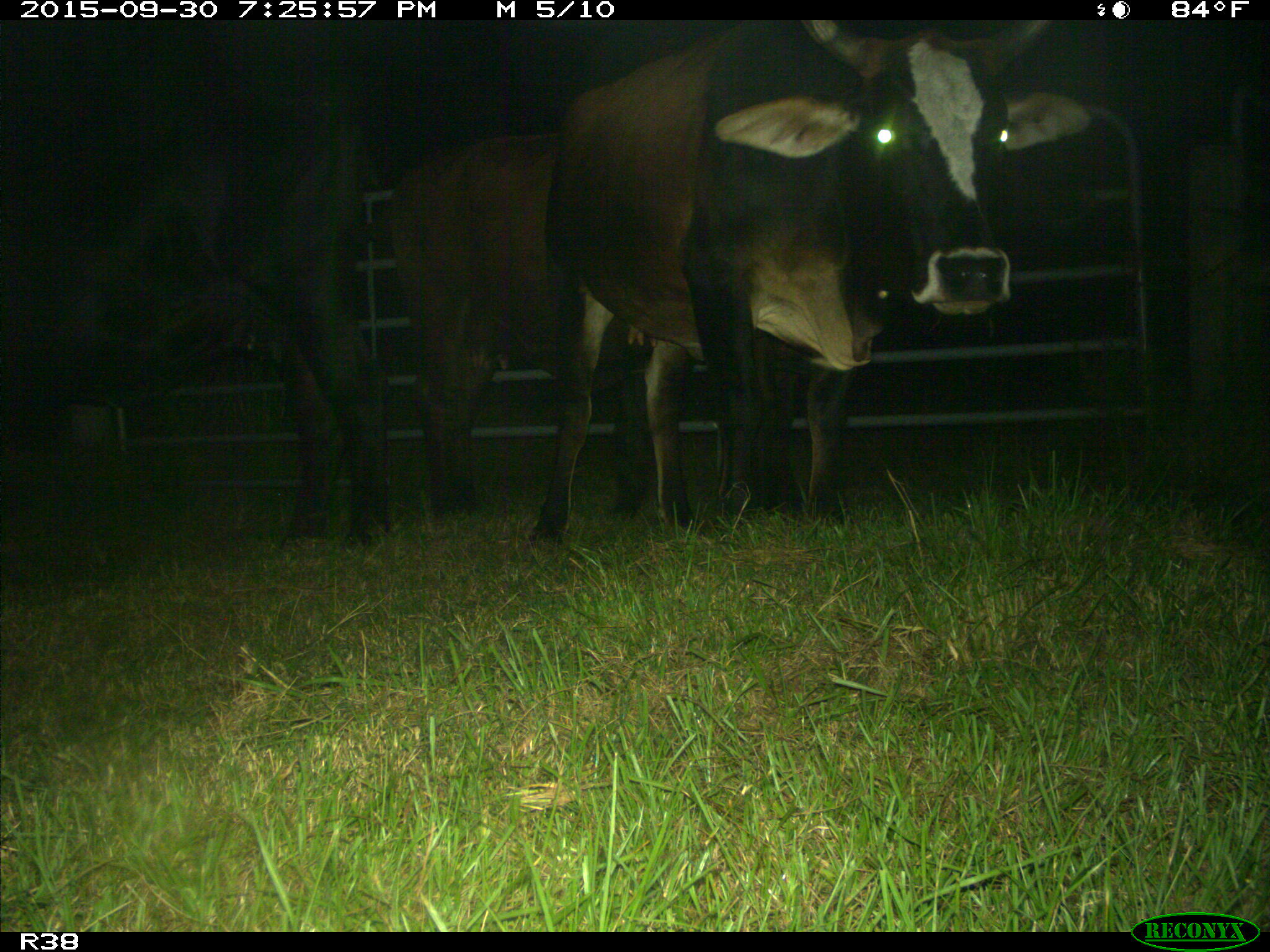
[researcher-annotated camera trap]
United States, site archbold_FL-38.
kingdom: Animalia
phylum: Chordata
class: Mammalia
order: Artiodactyla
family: Bovidae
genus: Bos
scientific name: Bos taurus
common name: domestic cow